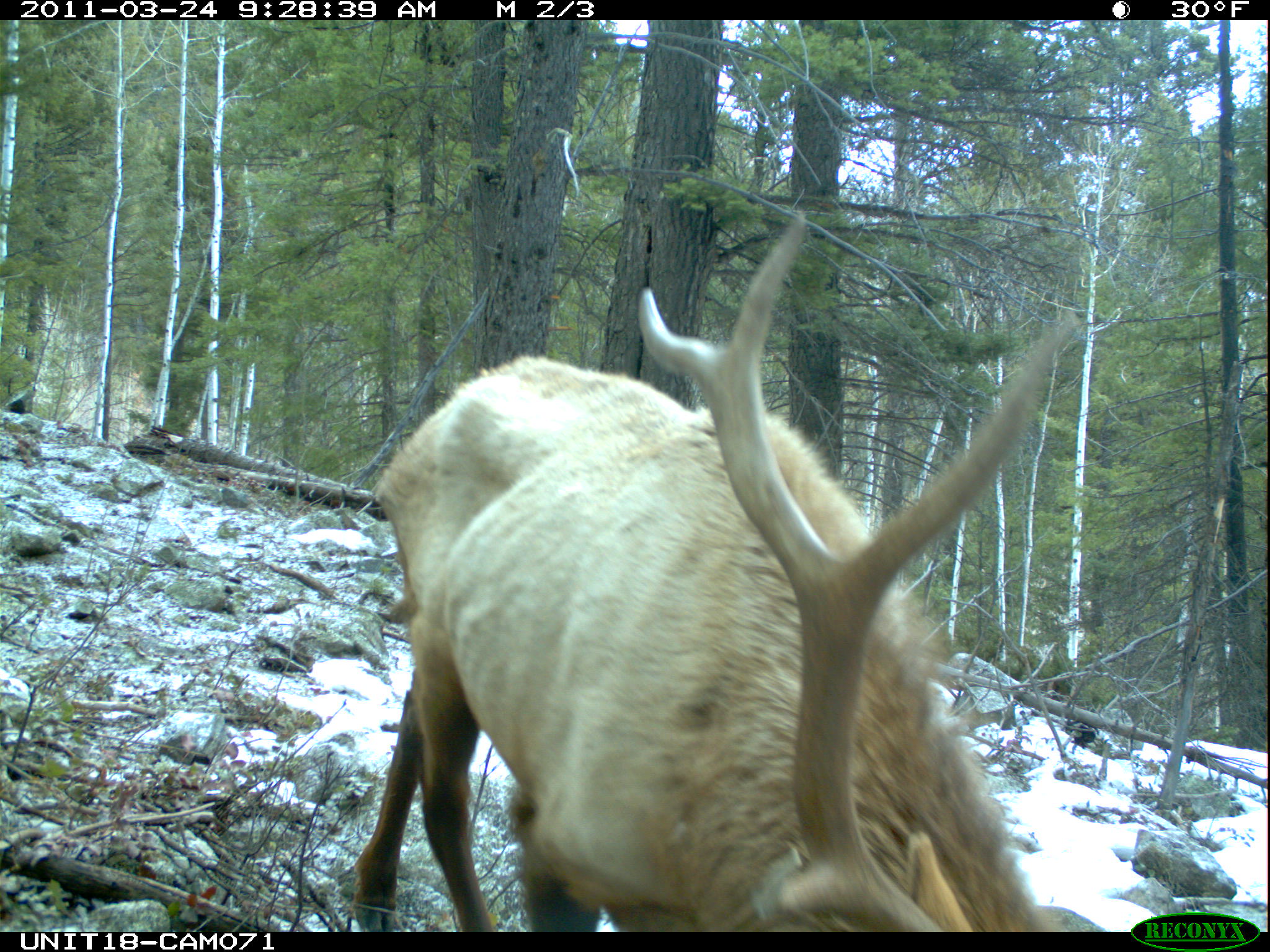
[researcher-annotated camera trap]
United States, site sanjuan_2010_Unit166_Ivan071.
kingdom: Animalia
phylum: Chordata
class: Mammalia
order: Artiodactyla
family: Cervidae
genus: Cervus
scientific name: Cervus elaphus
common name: red deer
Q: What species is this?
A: Cervus elaphus (red deer).